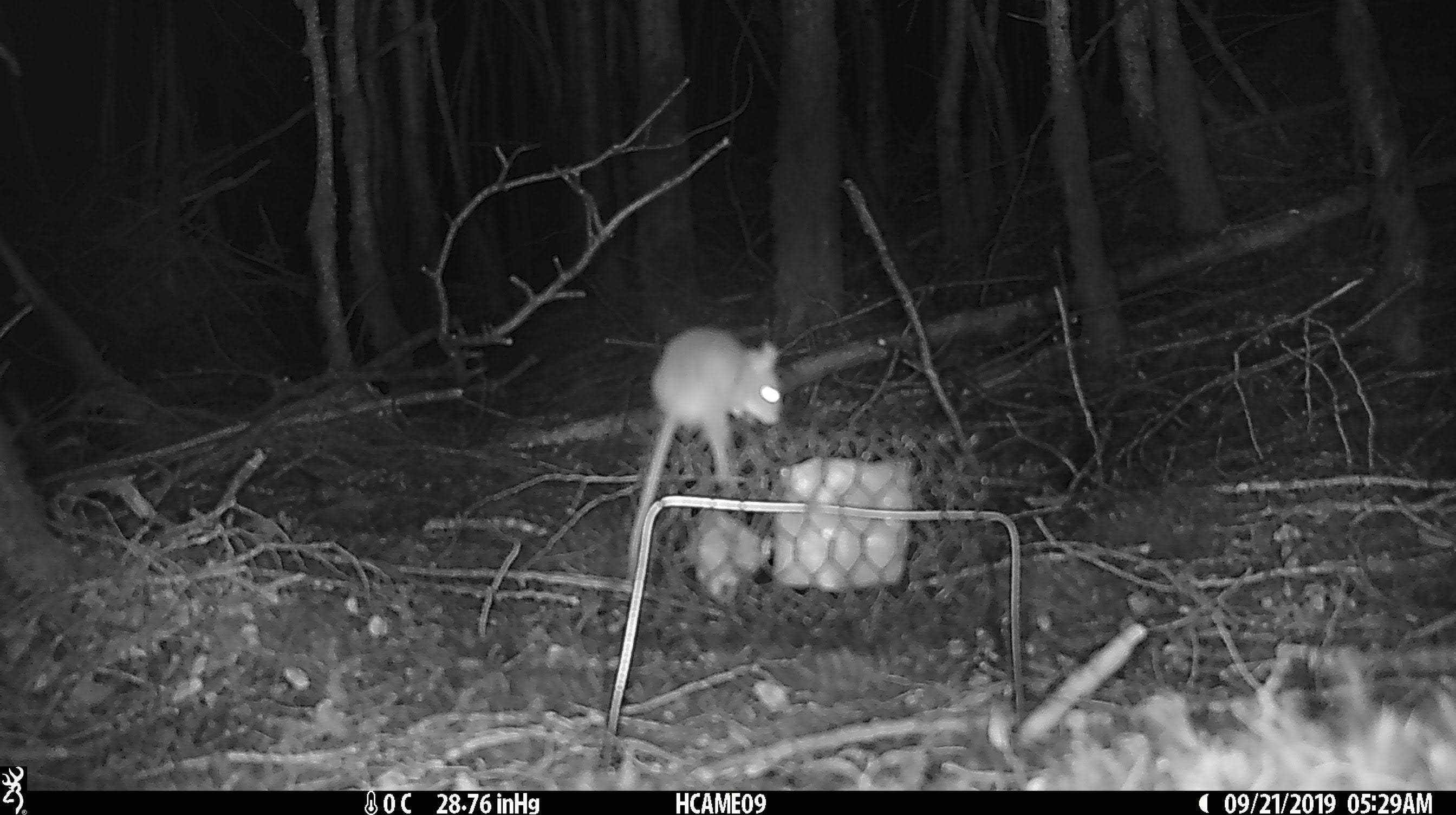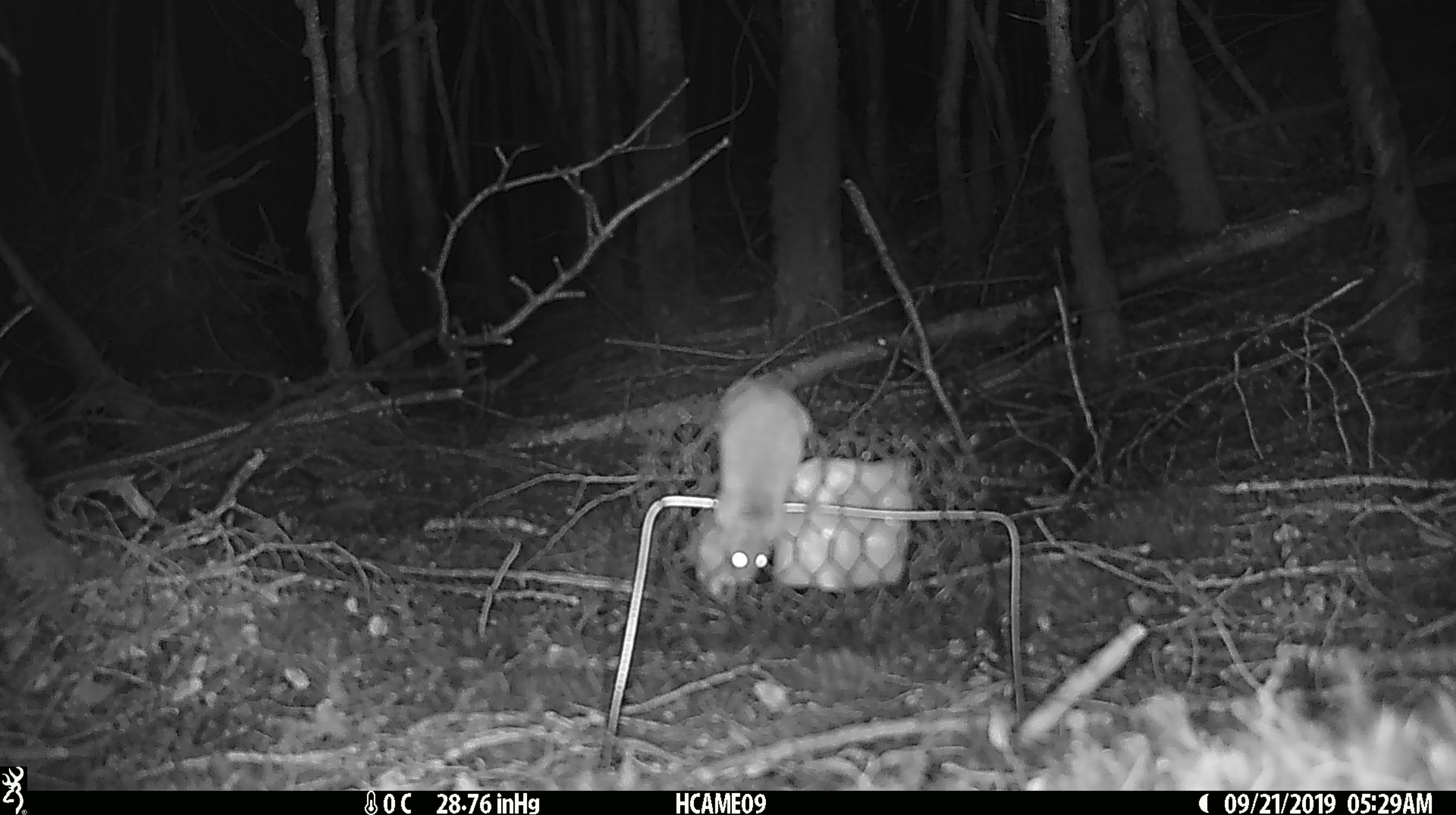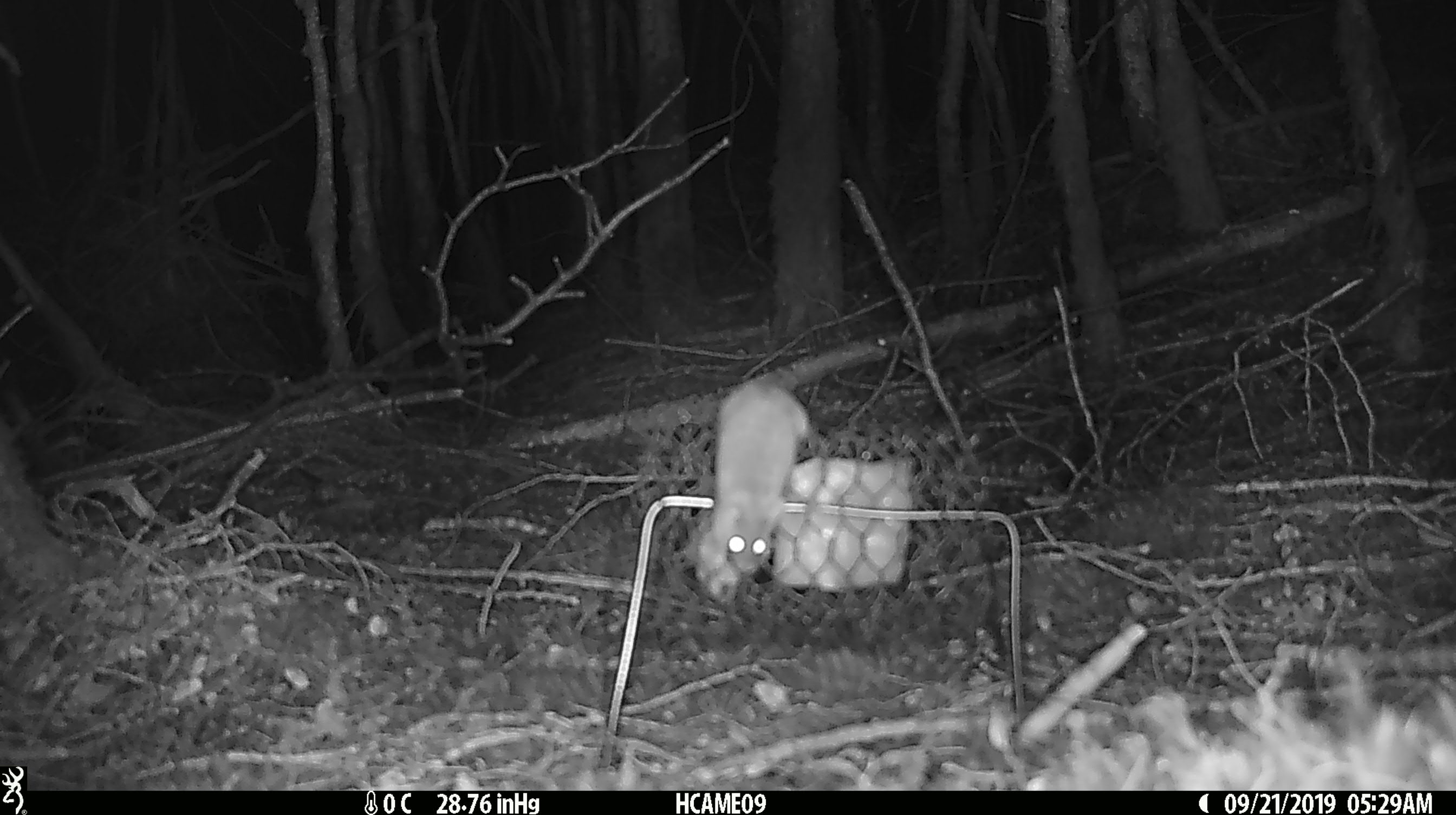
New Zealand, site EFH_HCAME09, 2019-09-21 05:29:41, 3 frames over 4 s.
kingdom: Animalia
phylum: Chordata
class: Mammalia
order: Rodentia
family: Muridae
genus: Mus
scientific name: Mus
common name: mouse